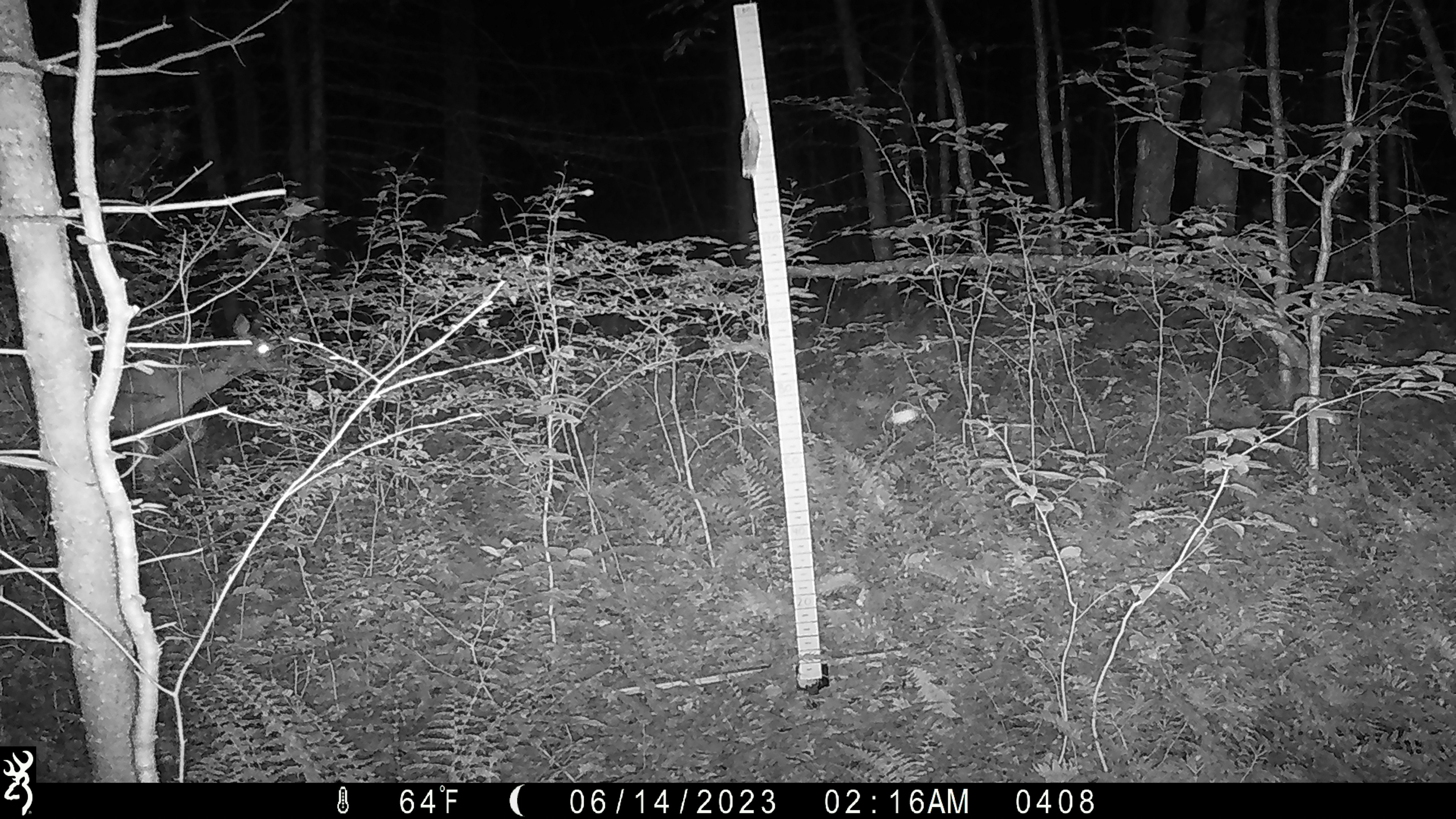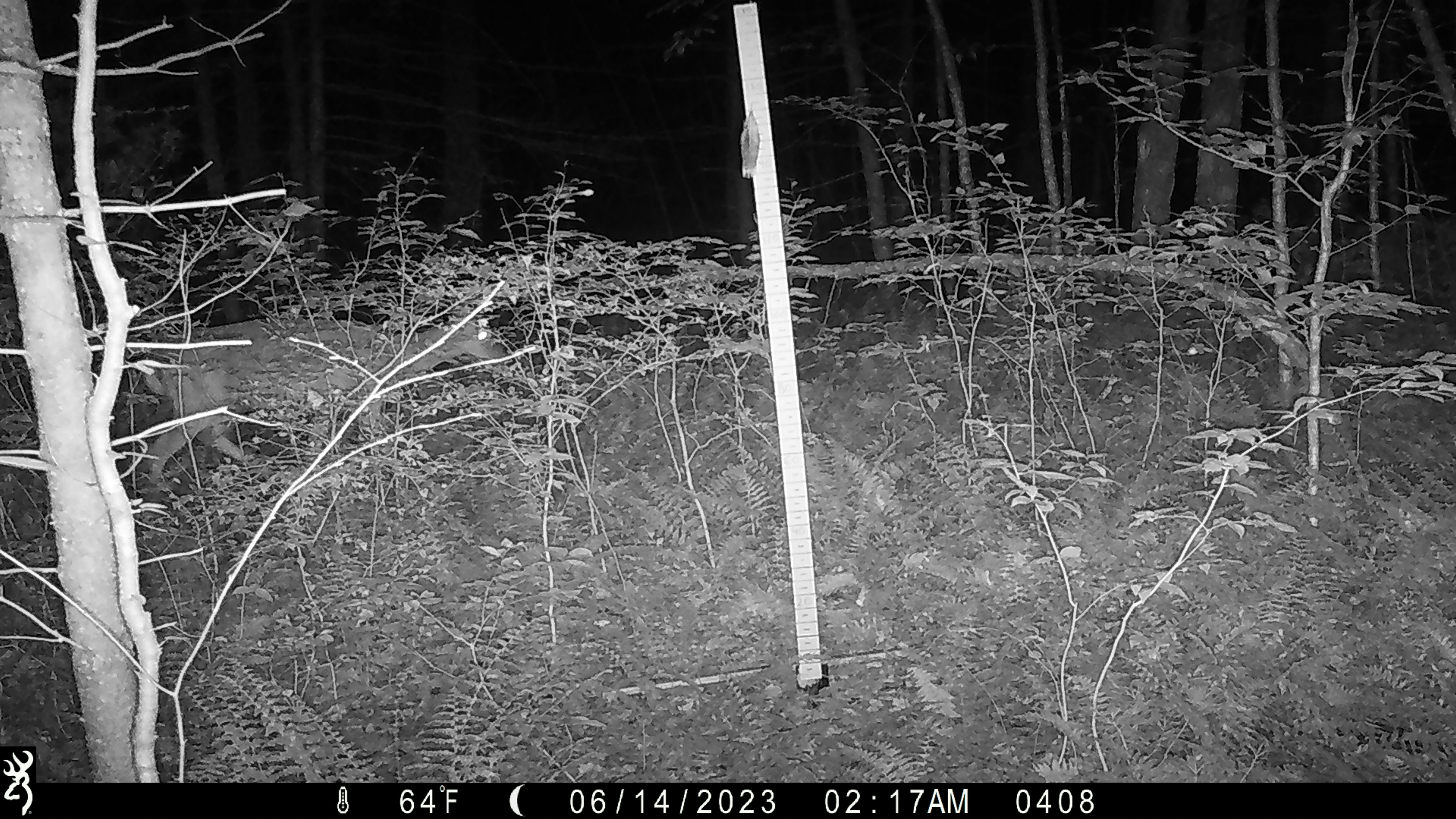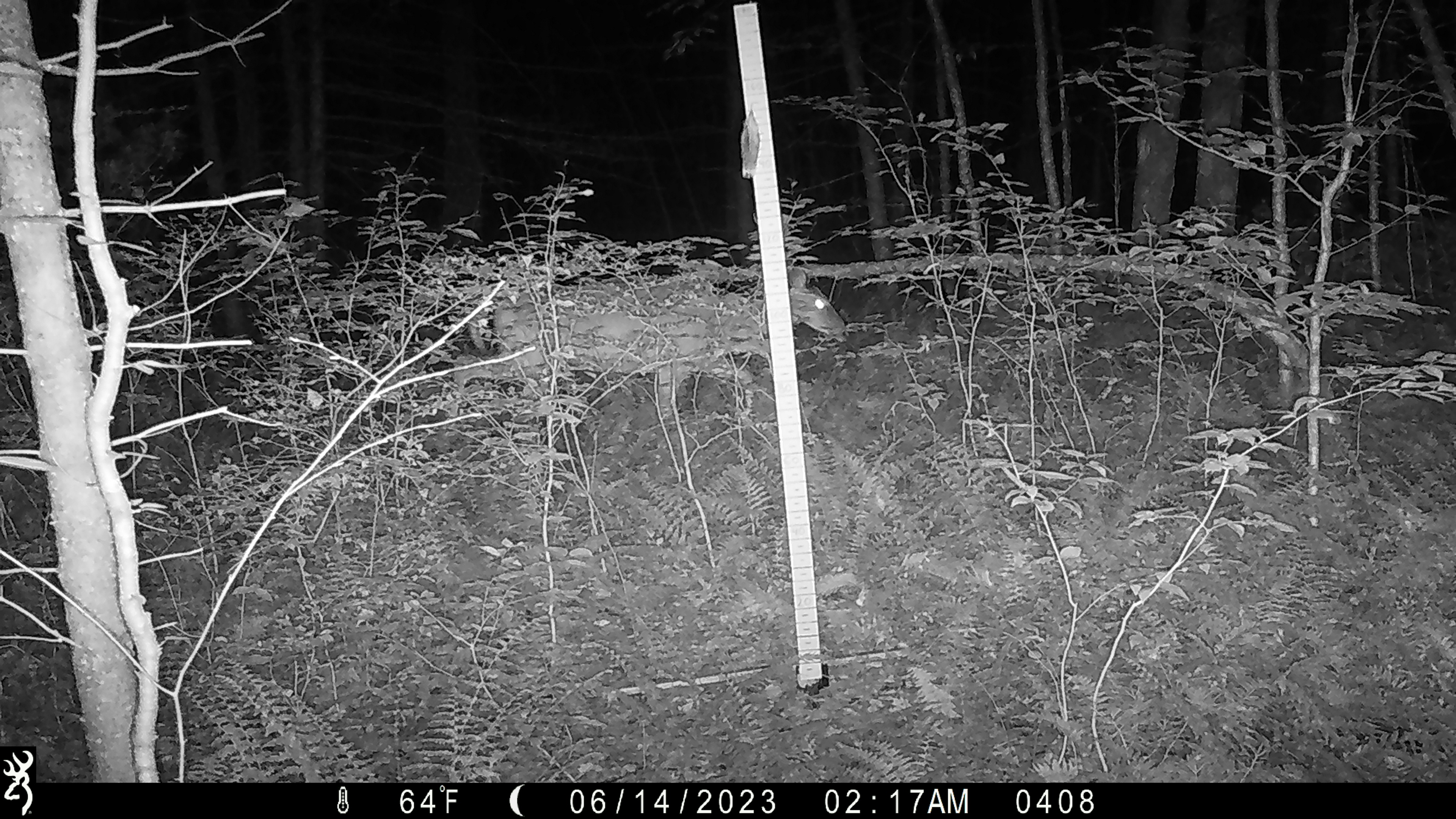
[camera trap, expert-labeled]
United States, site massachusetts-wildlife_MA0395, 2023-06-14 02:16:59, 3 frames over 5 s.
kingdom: Animalia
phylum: Chordata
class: Mammalia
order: Artiodactyla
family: Cervidae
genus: Odocoileus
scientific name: Odocoileus virginianus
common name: white-tailed deer